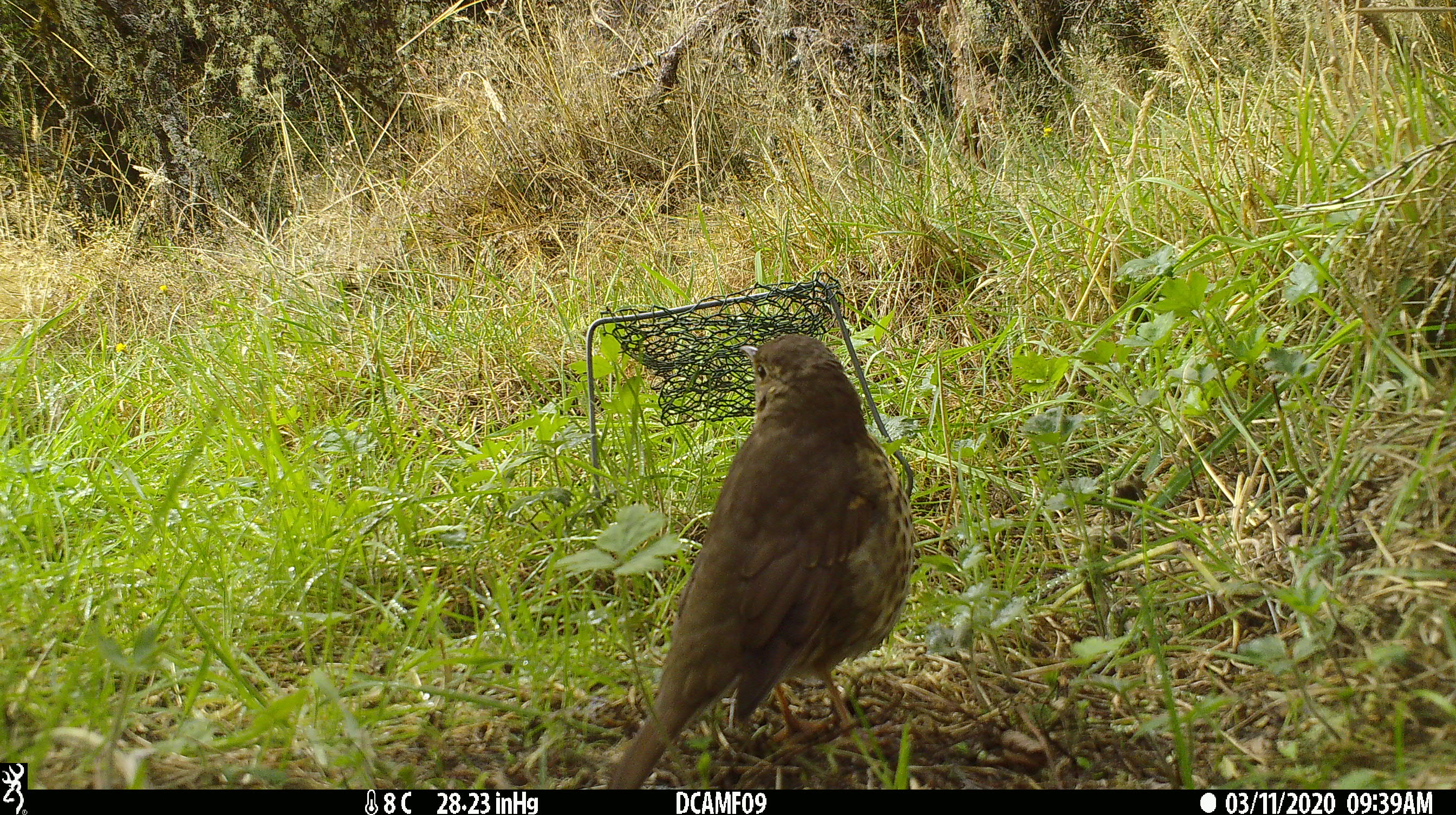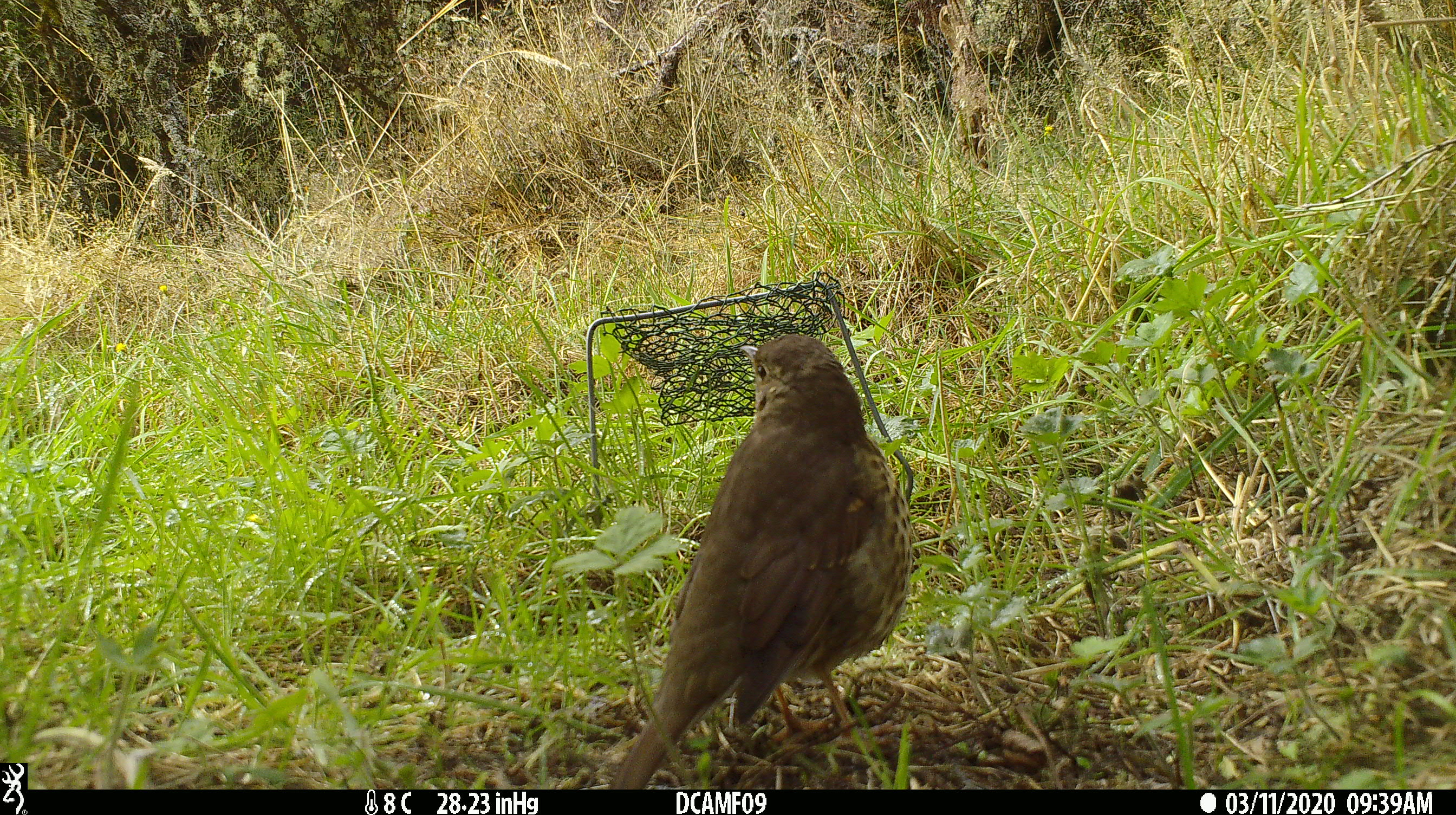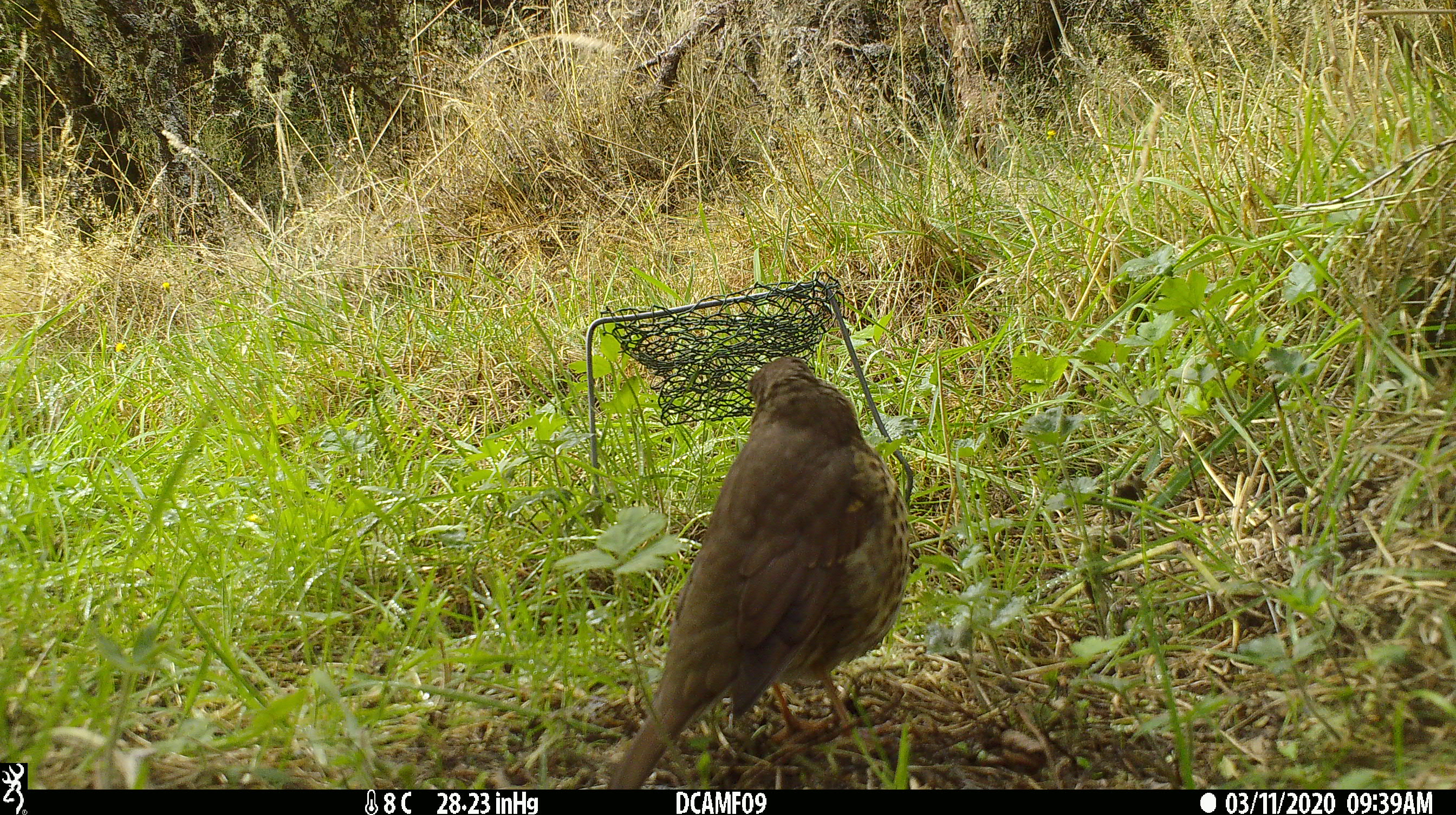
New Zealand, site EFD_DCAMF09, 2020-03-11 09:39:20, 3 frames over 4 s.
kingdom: Animalia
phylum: Chordata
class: Aves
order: Passeriformes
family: Turdidae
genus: Turdus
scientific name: Turdus philomelos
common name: song thrush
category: thrush